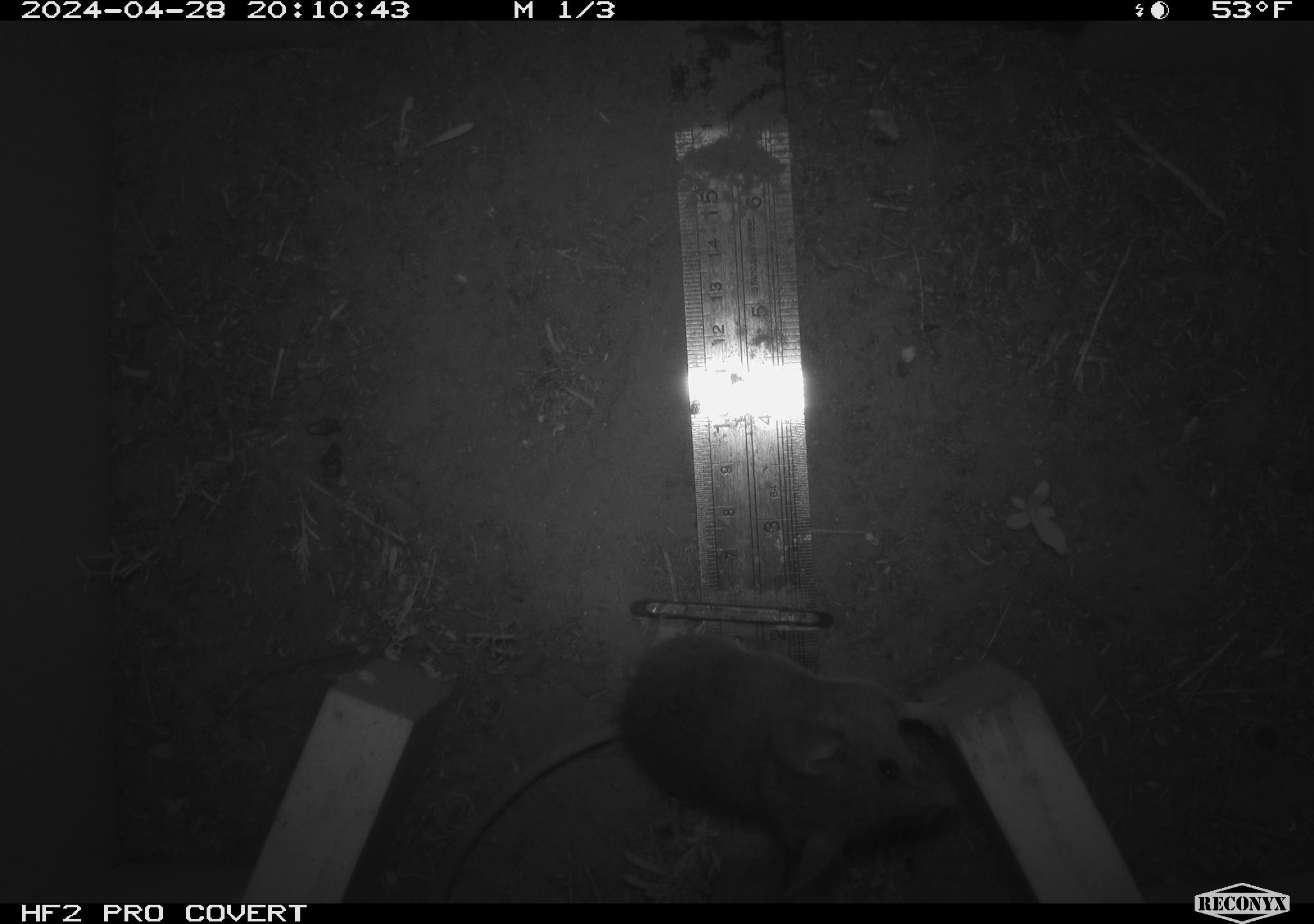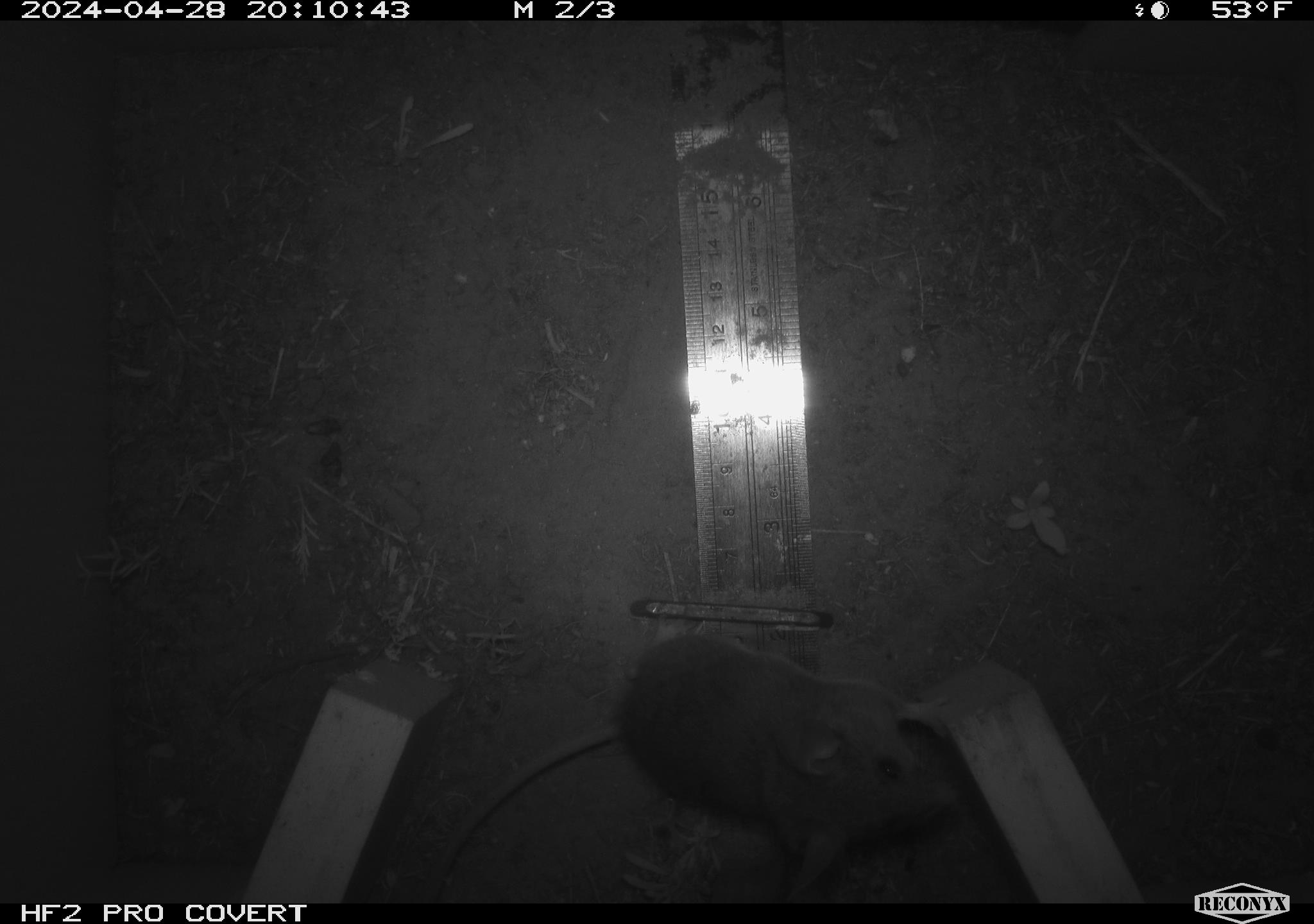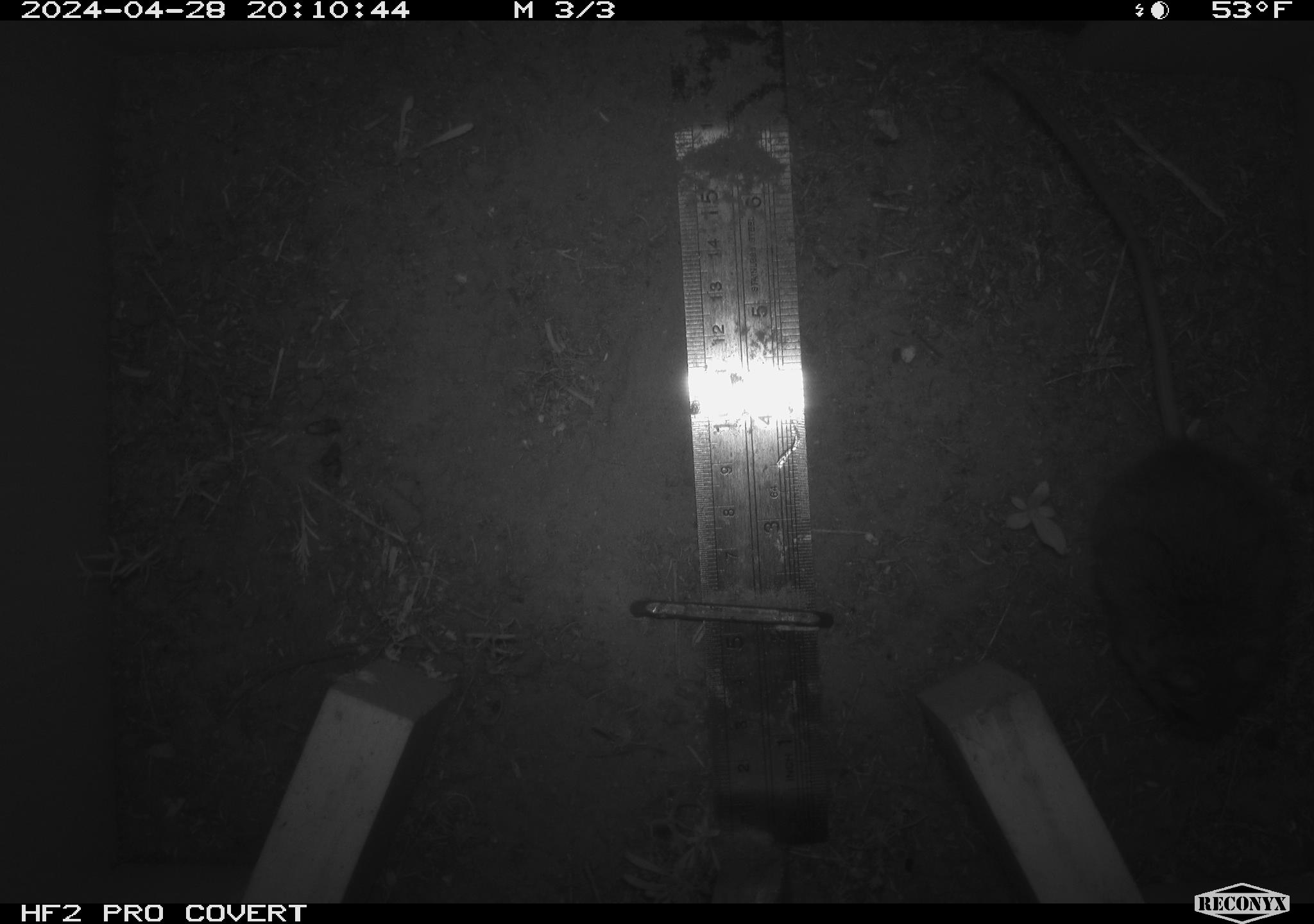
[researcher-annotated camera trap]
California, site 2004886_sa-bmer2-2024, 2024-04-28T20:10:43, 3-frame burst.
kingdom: Animalia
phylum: Chordata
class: Mammalia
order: Rodentia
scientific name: Rodentia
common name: mouse species